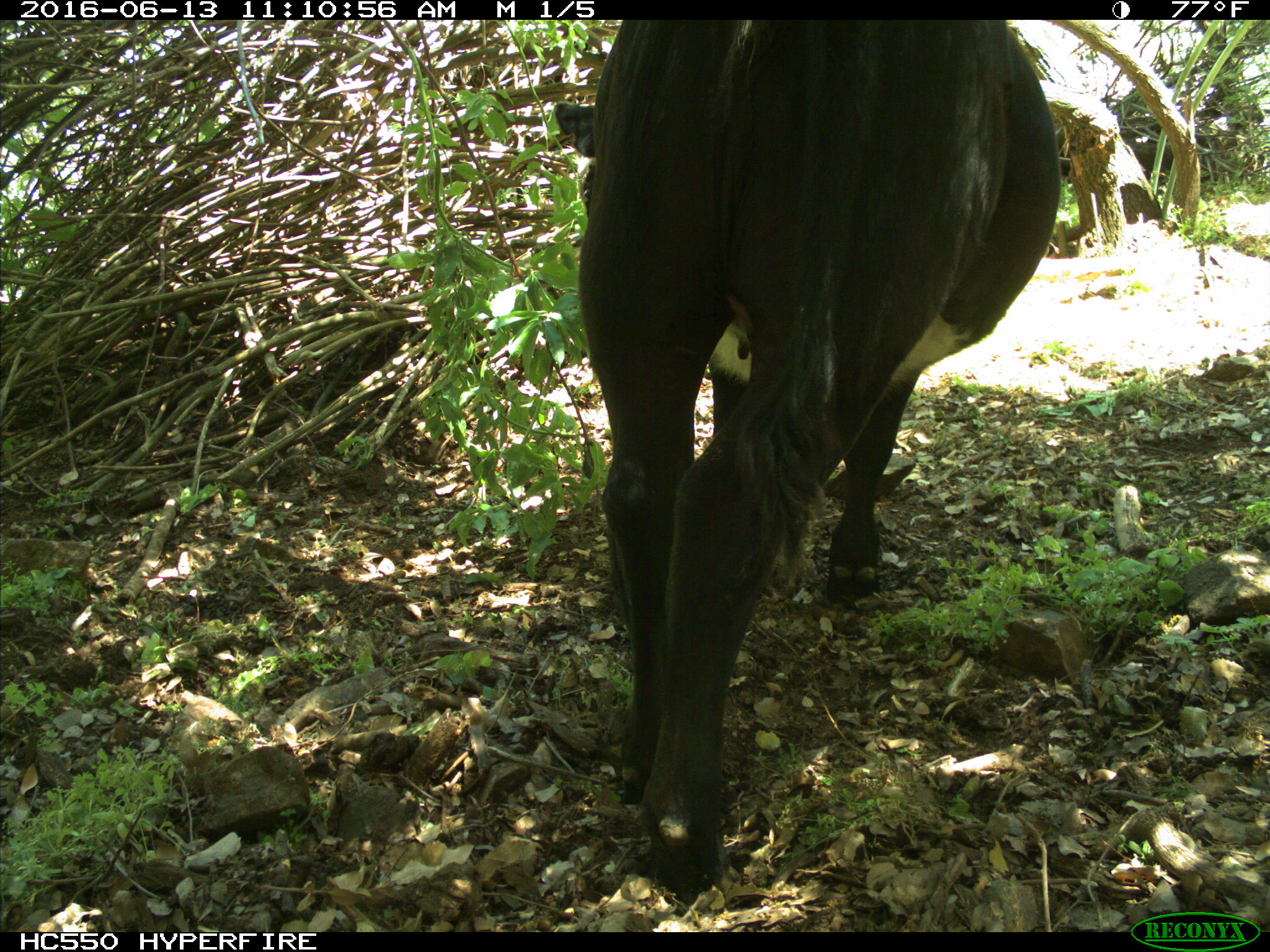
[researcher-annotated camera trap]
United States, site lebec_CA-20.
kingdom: Animalia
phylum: Chordata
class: Mammalia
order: Artiodactyla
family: Bovidae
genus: Bos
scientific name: Bos taurus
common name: domestic cow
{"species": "Bos taurus (domestic cow)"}